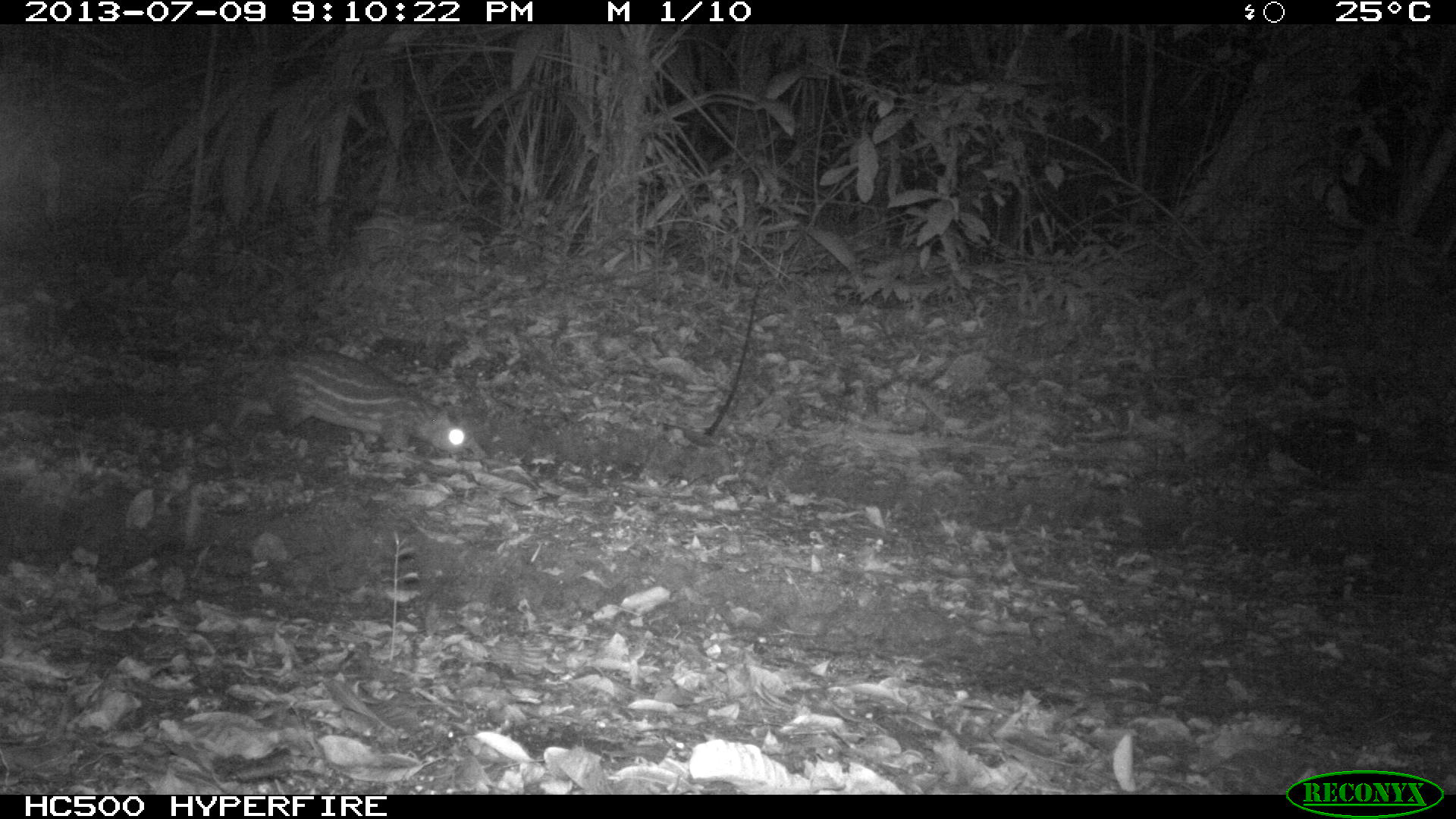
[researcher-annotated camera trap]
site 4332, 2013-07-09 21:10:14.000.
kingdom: Animalia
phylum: Chordata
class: Mammalia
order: Rodentia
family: Cuniculidae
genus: Cuniculus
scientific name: Cuniculus paca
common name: lowland paca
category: agouti paca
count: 1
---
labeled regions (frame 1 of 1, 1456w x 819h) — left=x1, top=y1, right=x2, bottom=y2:
agouti paca: left=221, top=346, right=488, bottom=460